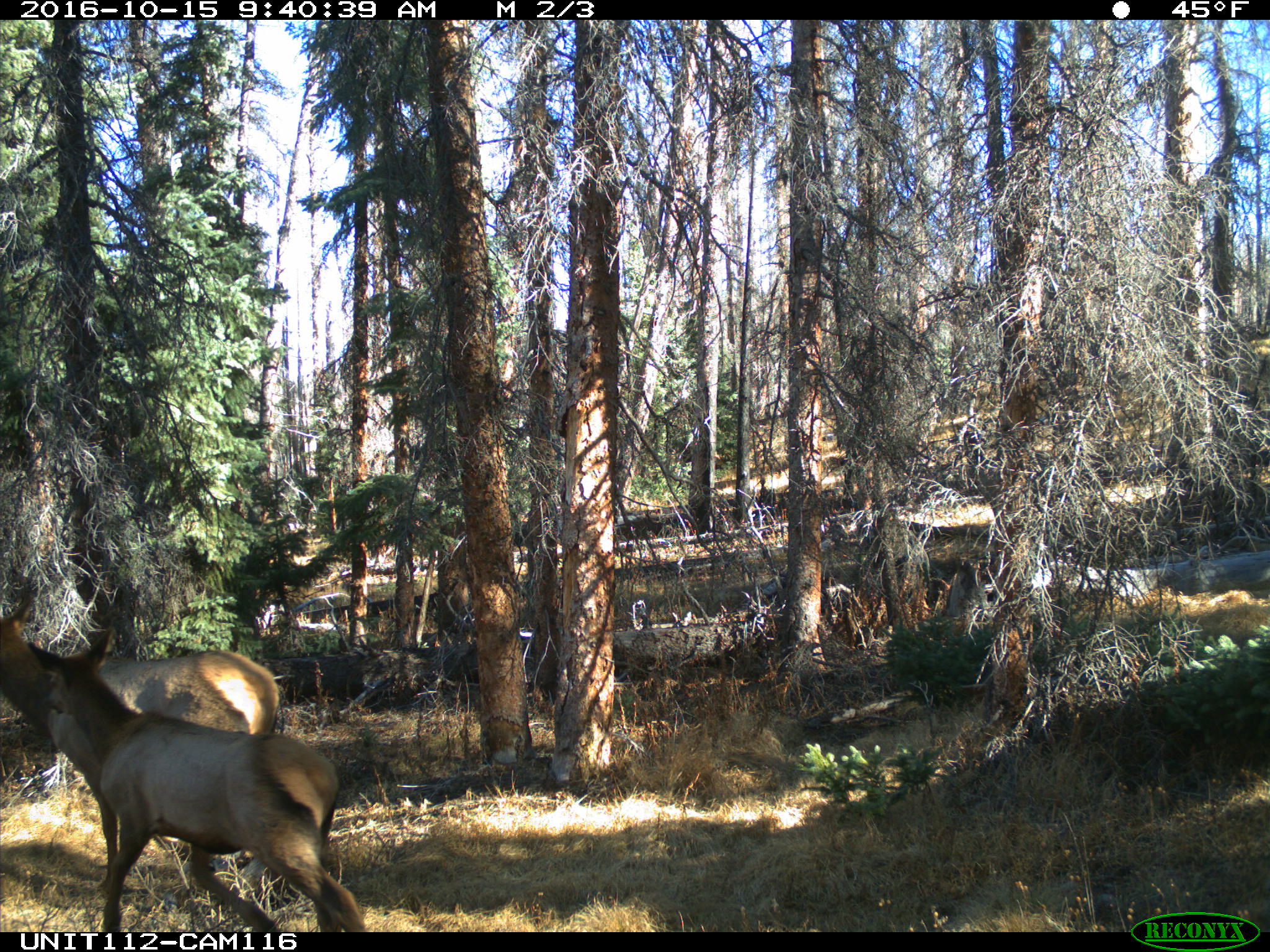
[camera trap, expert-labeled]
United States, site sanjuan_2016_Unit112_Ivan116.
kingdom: Animalia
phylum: Chordata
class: Mammalia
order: Artiodactyla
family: Cervidae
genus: Cervus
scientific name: Cervus elaphus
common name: red deer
Cervus elaphus (red deer).